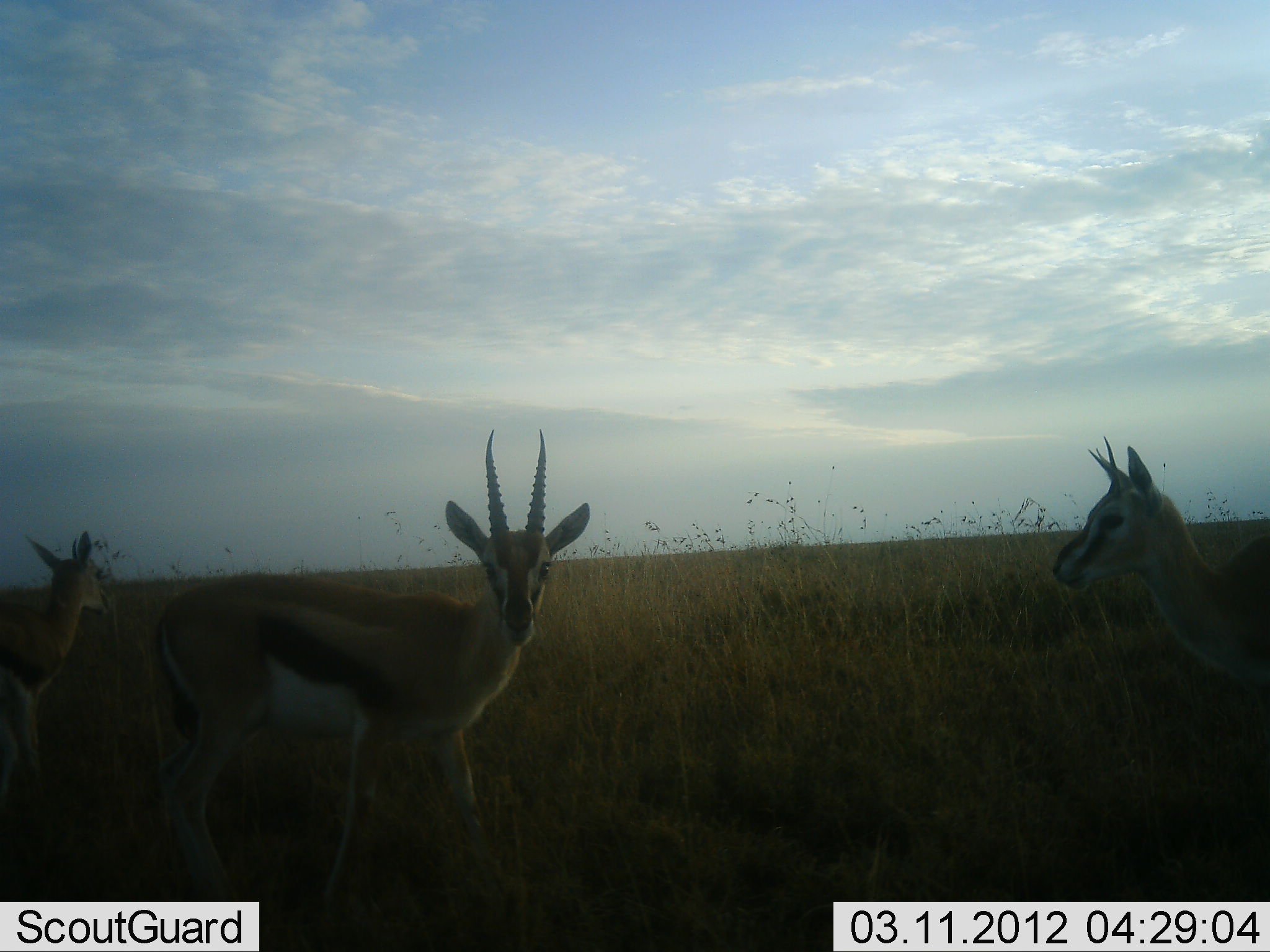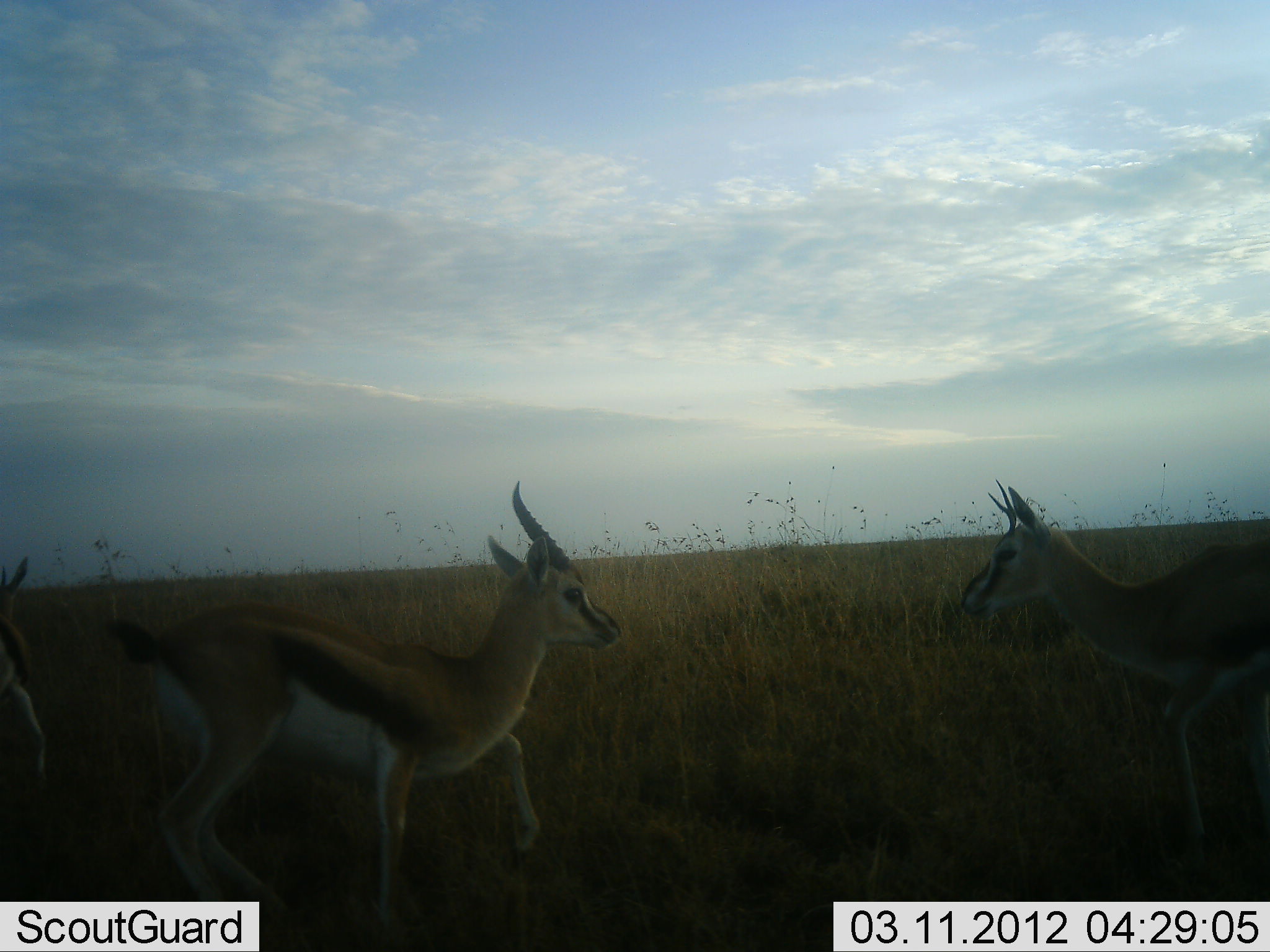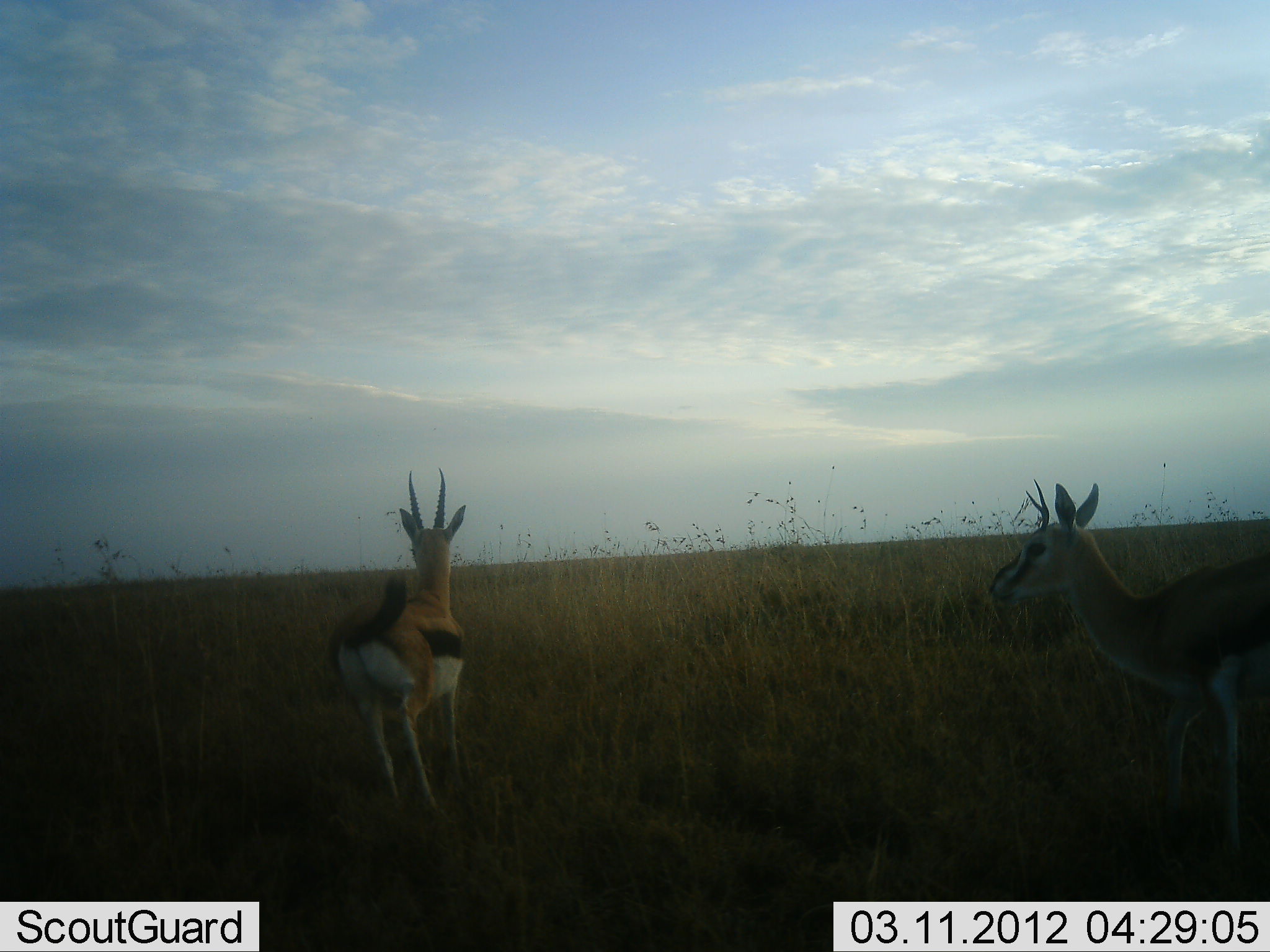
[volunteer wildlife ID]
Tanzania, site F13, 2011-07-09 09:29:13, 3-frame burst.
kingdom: Animalia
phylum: Chordata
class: Mammalia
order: Artiodactyla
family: Bovidae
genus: Eudorcas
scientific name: Eudorcas thomsonii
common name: thomson's gazelle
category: gazellethomsons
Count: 3.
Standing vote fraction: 45%.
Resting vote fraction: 0%.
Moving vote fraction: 64%.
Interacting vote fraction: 9%.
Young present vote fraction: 0%.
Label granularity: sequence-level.